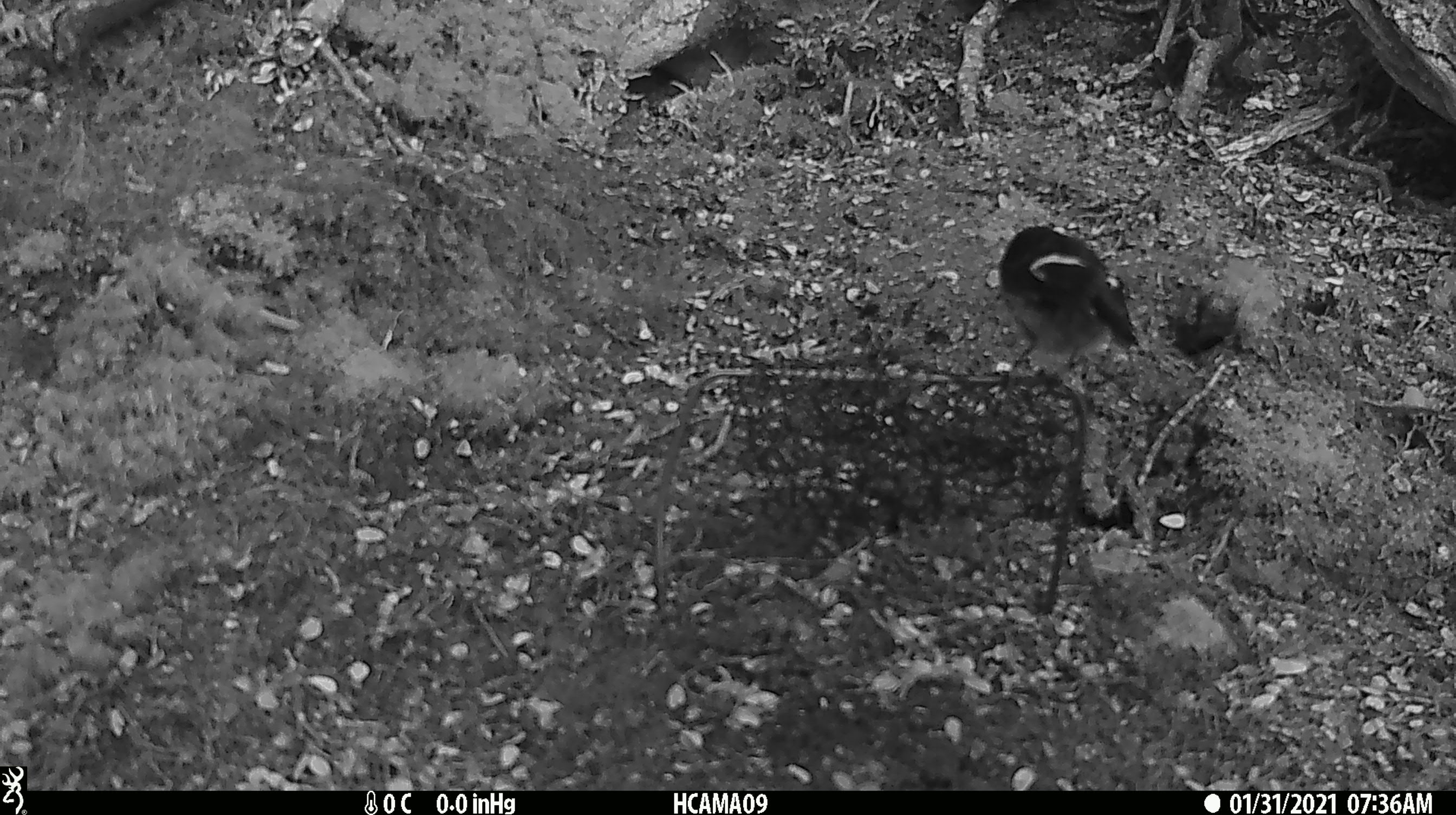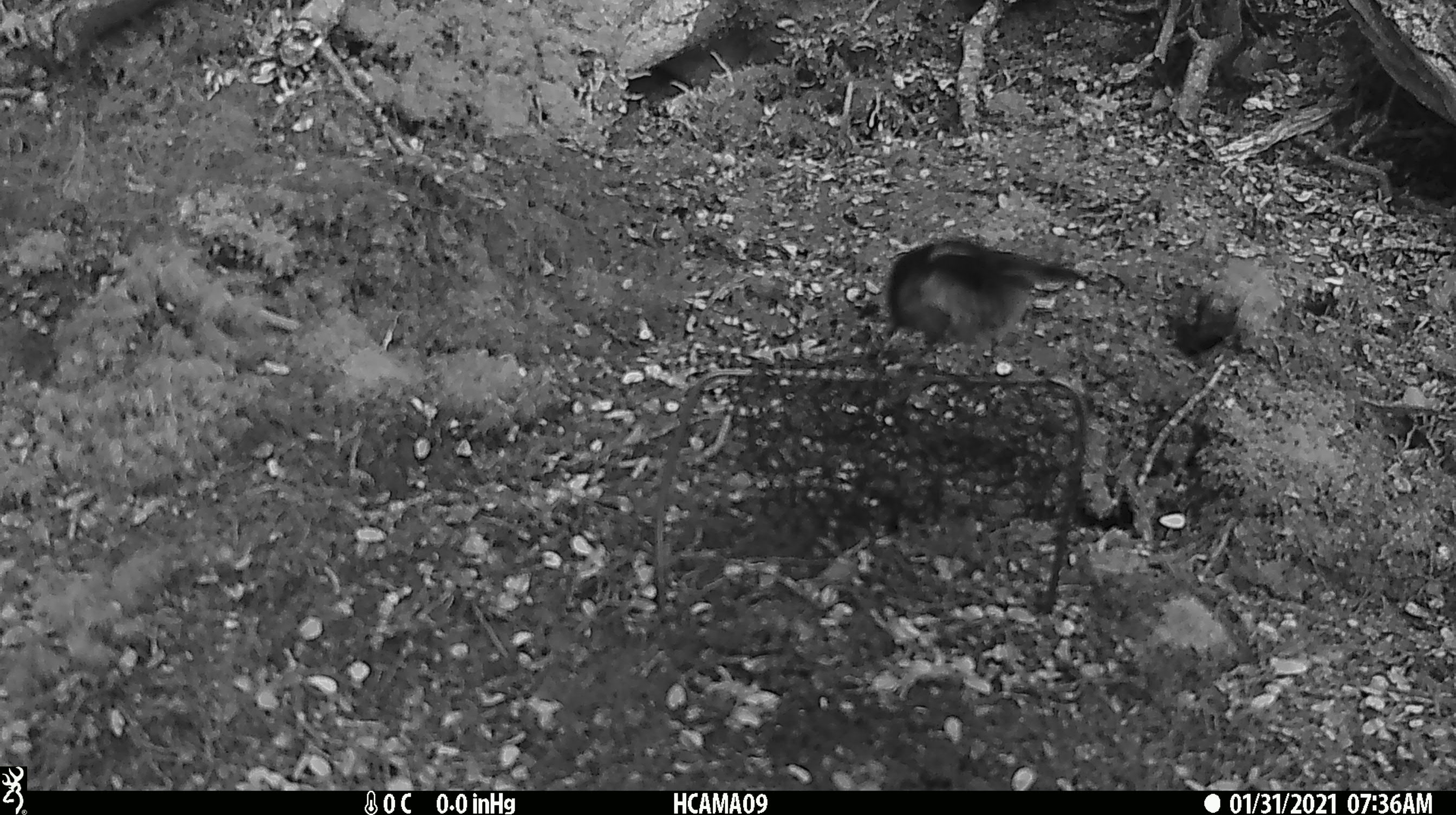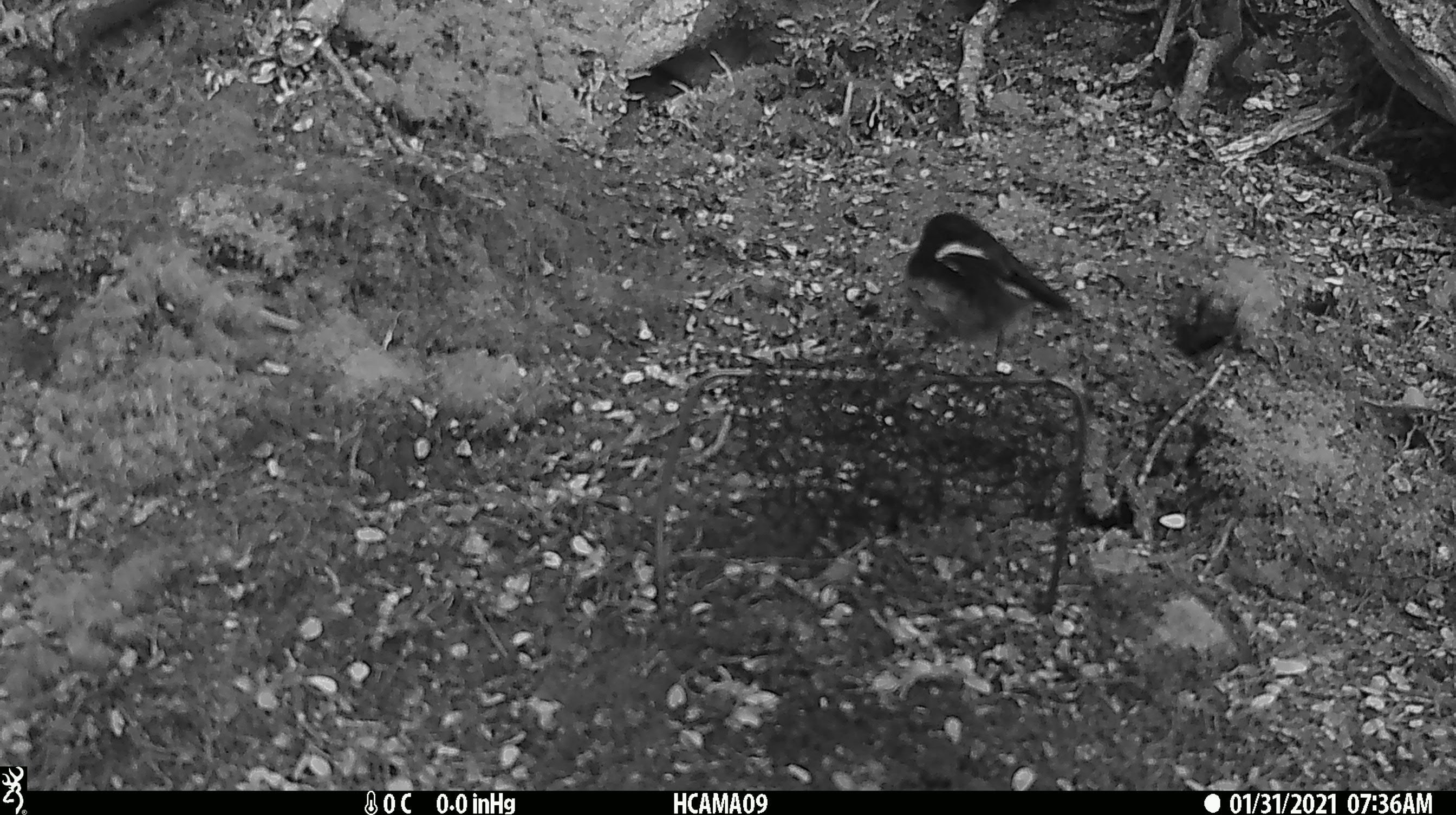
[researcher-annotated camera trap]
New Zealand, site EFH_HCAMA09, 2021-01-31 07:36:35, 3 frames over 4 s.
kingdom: Animalia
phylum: Chordata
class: Aves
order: Passeriformes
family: Petroicidae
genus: Petroica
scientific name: Petroica macrocephala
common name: tomtit